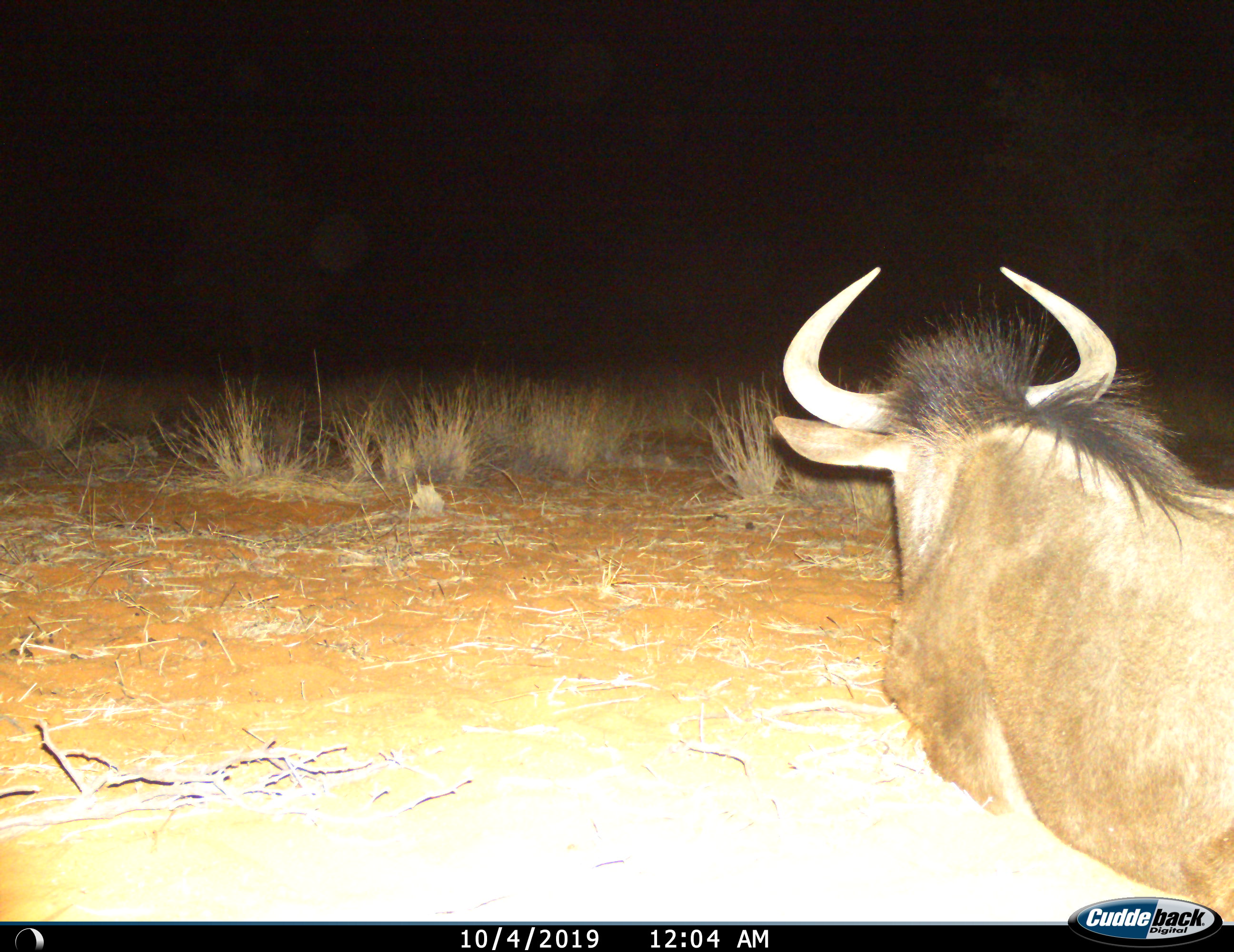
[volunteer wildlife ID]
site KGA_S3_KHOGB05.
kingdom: Animalia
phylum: Chordata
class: Mammalia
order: Artiodactyla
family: Bovidae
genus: Connochaetes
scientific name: Connochaetes taurinus taurinus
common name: blue wildebeest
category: wildebeestblue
Wildebeestblue (blue wildebeest) (Connochaetes taurinus taurinus), count 1. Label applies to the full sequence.